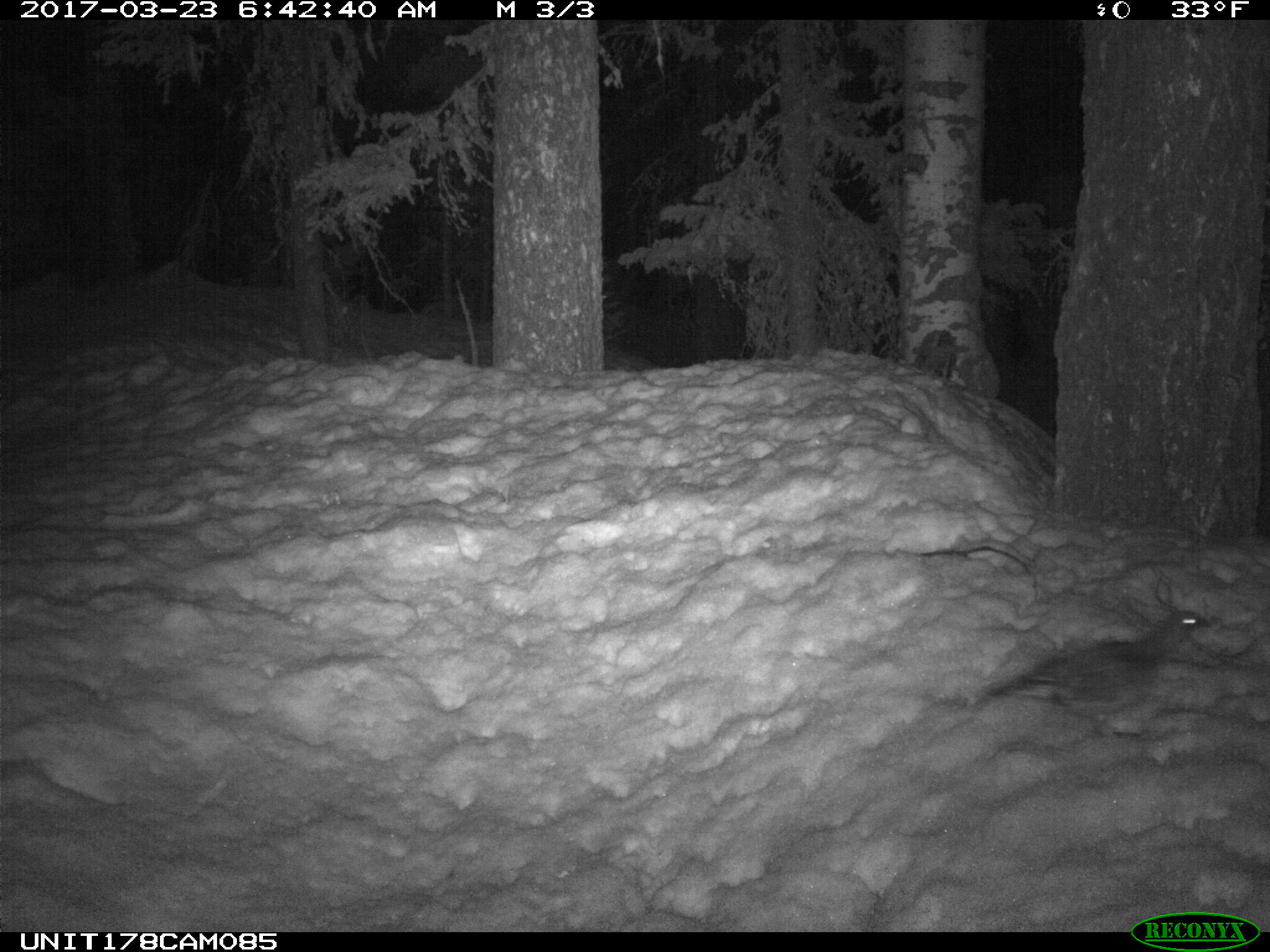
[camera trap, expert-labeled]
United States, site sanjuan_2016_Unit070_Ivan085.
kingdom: Animalia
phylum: Chordata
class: Aves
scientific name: Aves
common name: birds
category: unidentified bird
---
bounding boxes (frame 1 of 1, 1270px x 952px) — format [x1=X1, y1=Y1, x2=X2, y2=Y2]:
animal: [x1=987, y1=607, x2=1214, y2=741]